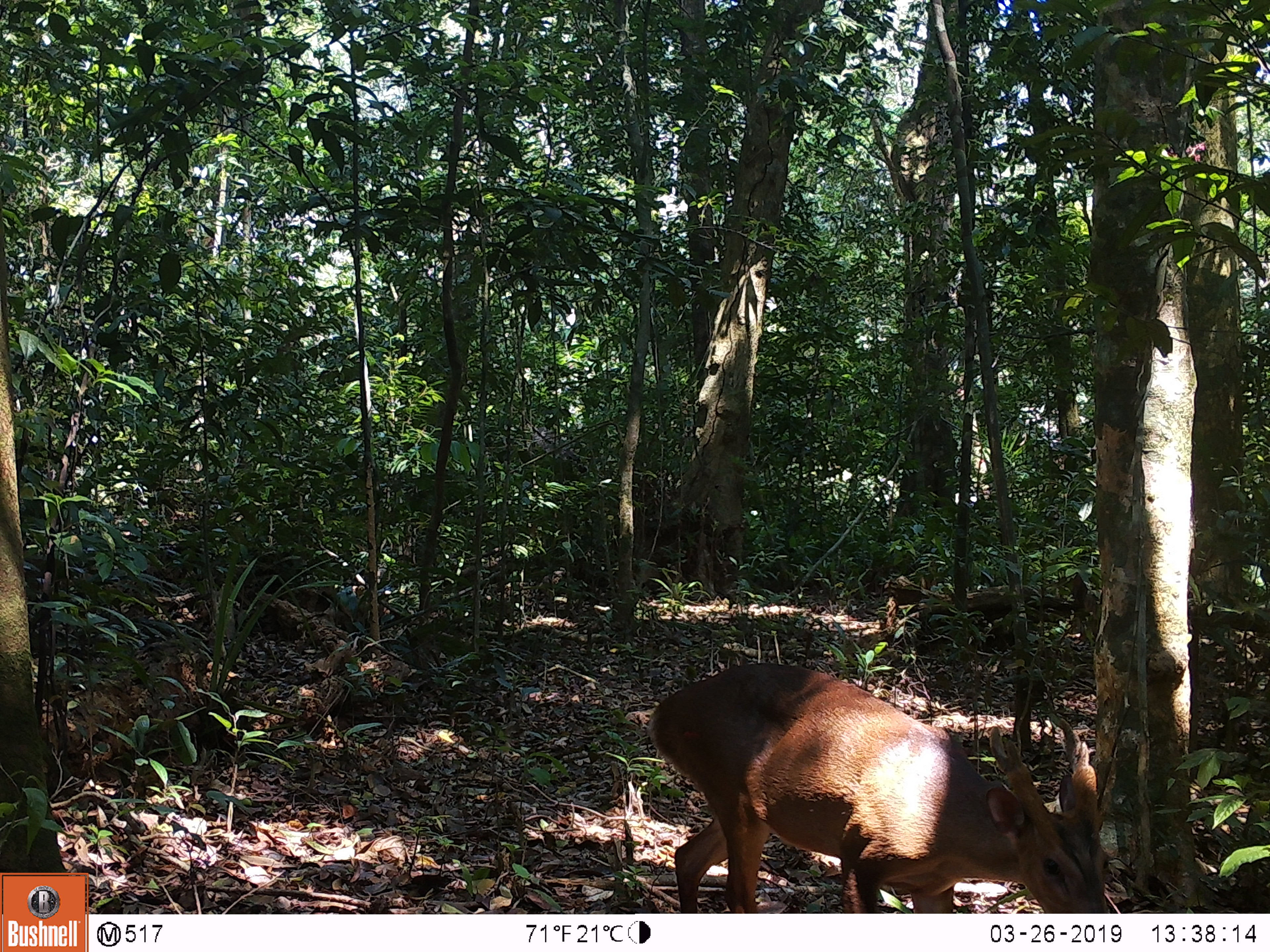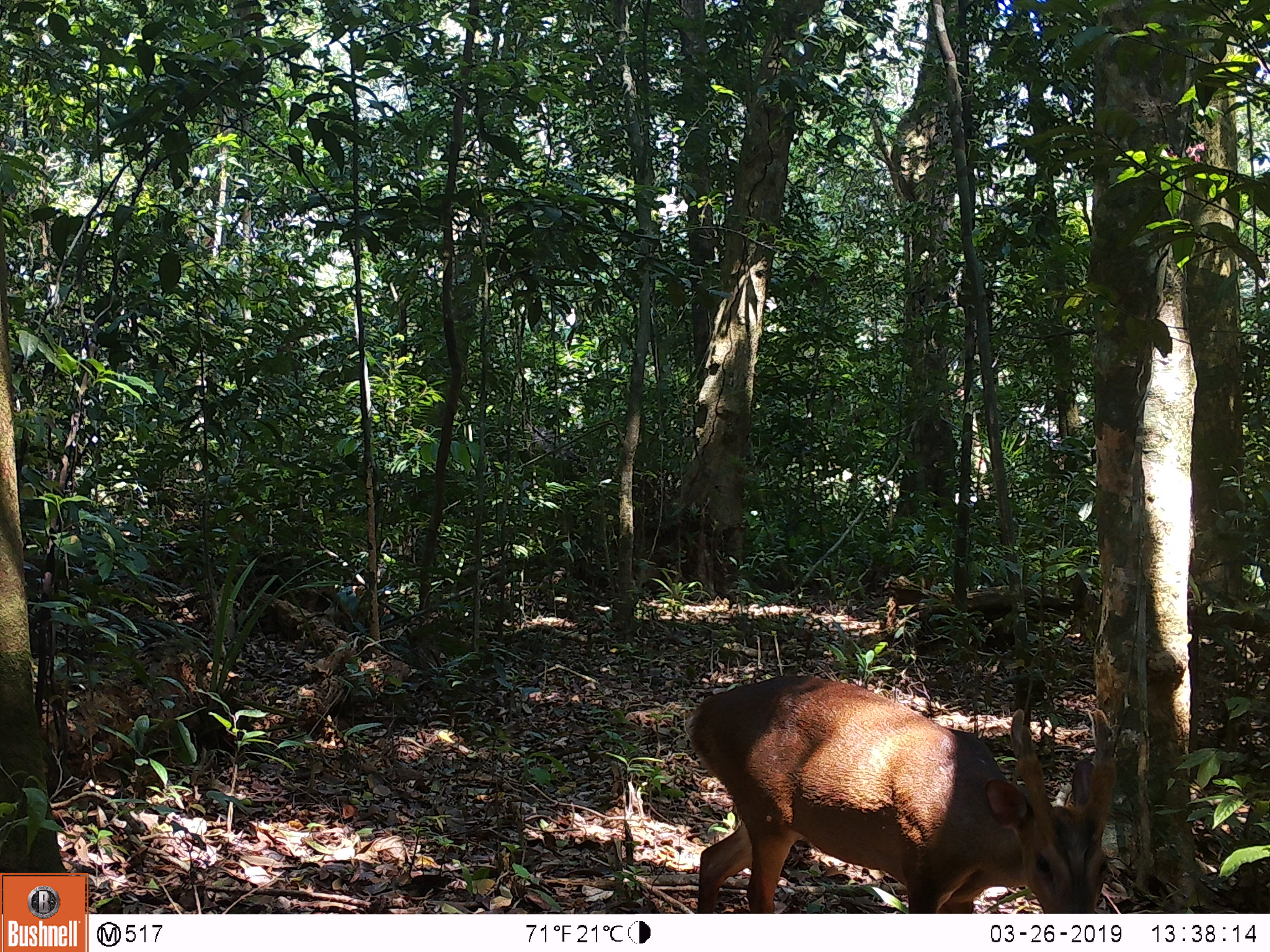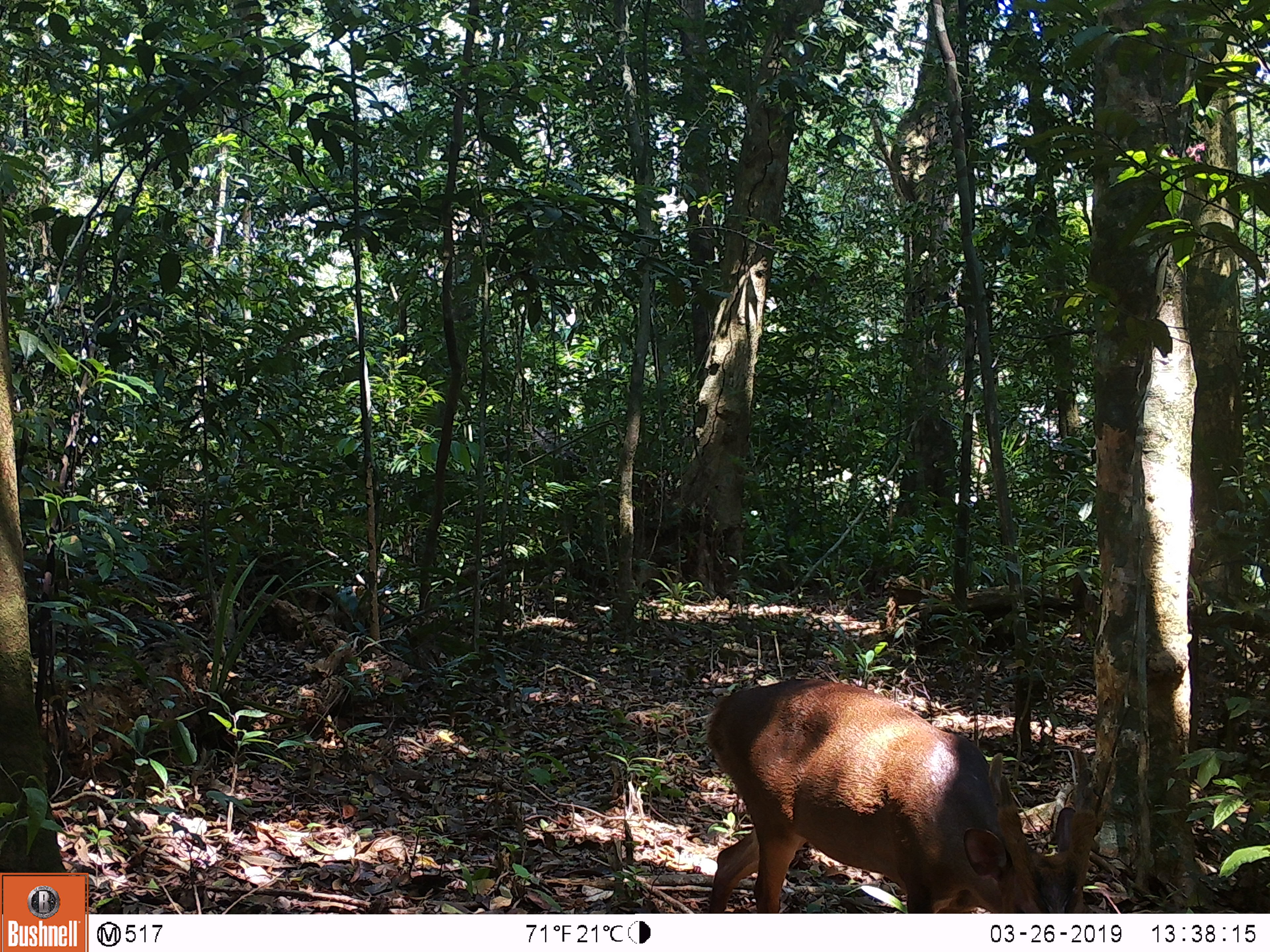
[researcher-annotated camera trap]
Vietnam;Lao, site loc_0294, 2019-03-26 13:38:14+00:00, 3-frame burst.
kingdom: Animalia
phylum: Chordata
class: Mammalia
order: Artiodactyla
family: Cervidae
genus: Muntiacus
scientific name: Muntiacus vuquangensis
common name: large-antlered muntjac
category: large antlered muntjac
Large antlered muntjac (large-antlered muntjac) (Muntiacus vuquangensis). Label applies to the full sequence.